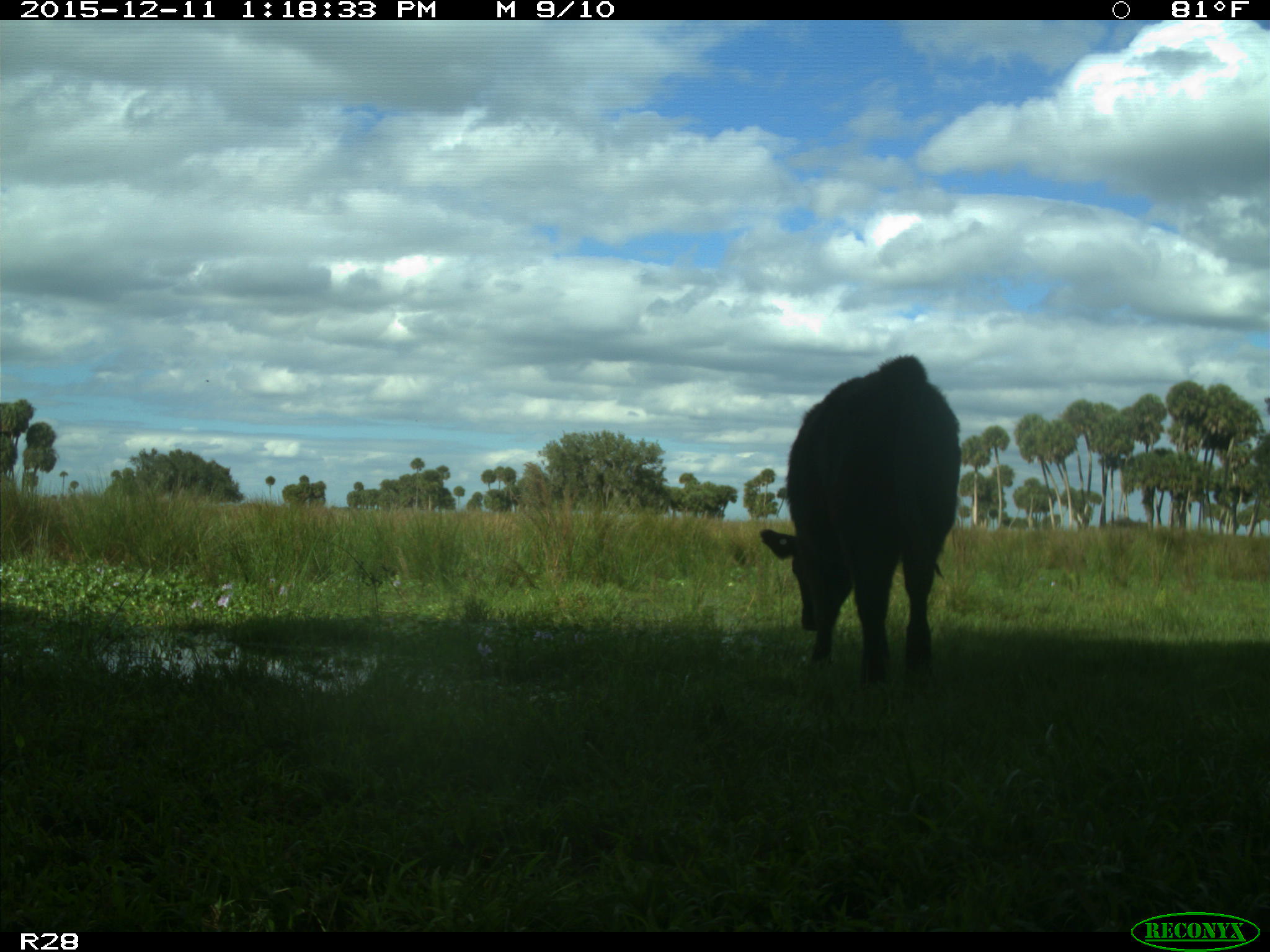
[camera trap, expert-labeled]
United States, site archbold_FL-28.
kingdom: Animalia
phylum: Chordata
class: Mammalia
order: Artiodactyla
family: Bovidae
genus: Bos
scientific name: Bos taurus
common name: domestic cow